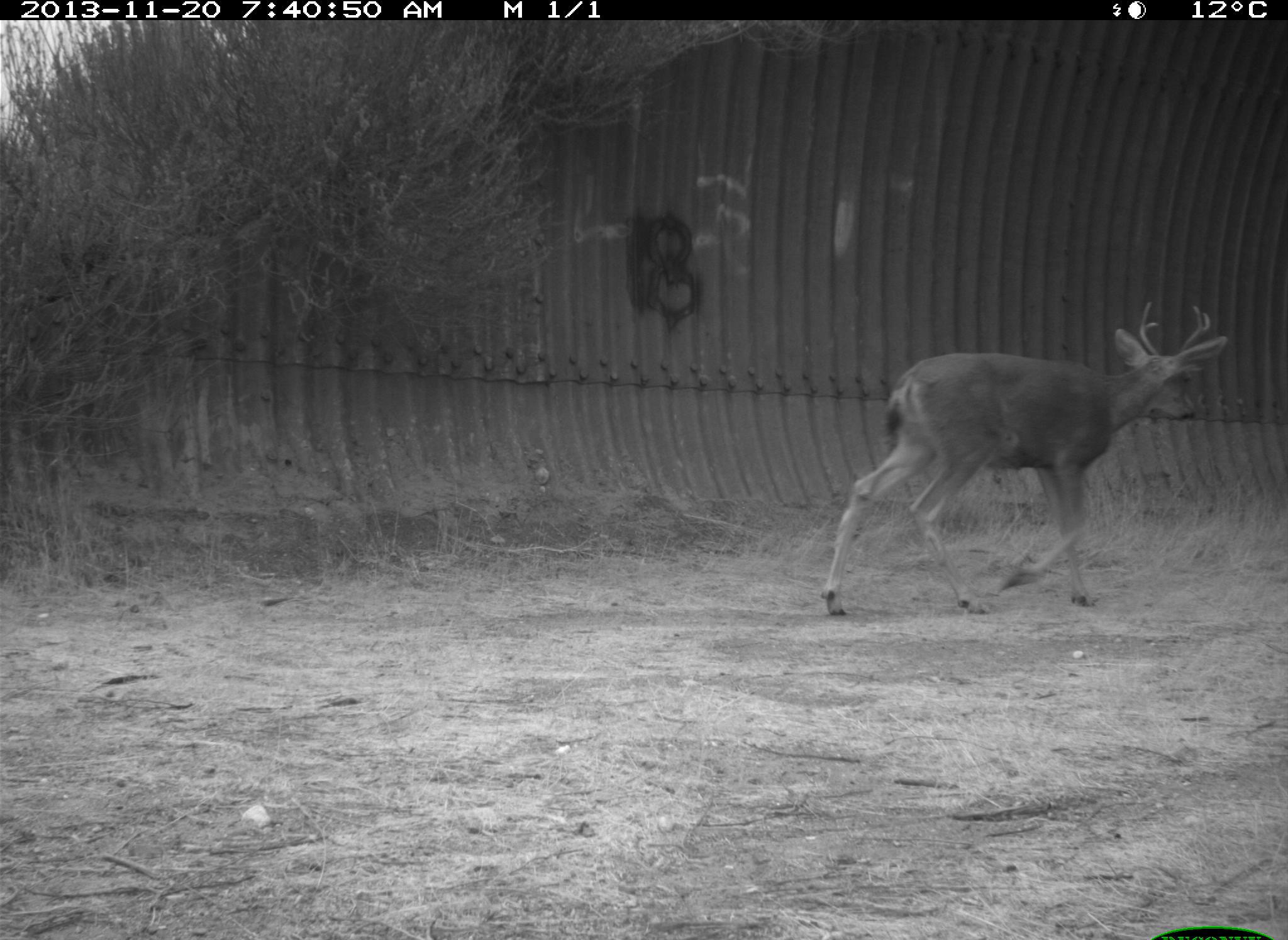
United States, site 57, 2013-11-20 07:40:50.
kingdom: Animalia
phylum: Chordata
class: Mammalia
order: Artiodactyla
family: Cervidae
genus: Odocoileus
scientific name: Odocoileus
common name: deer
Deer (Odocoileus).